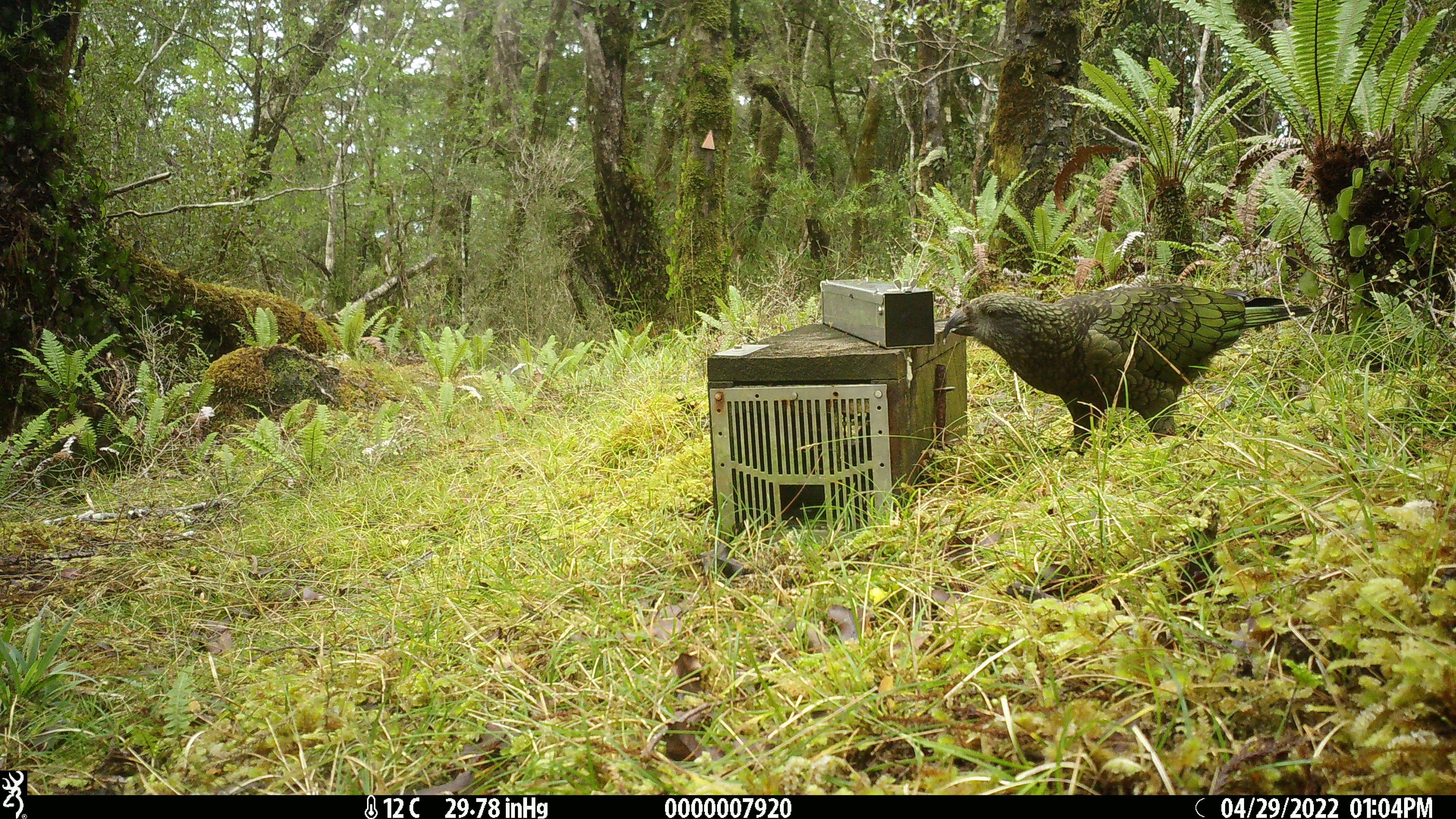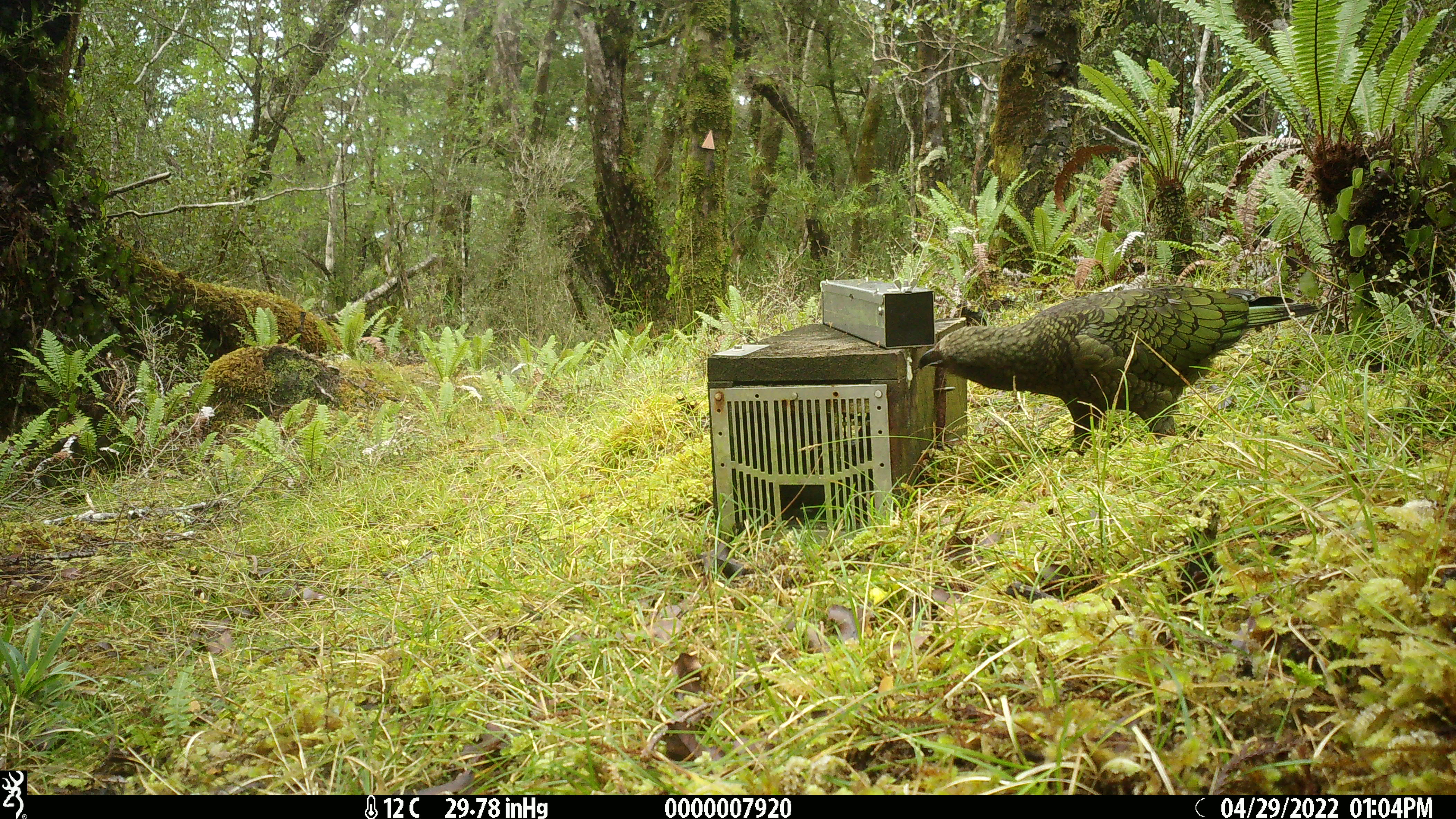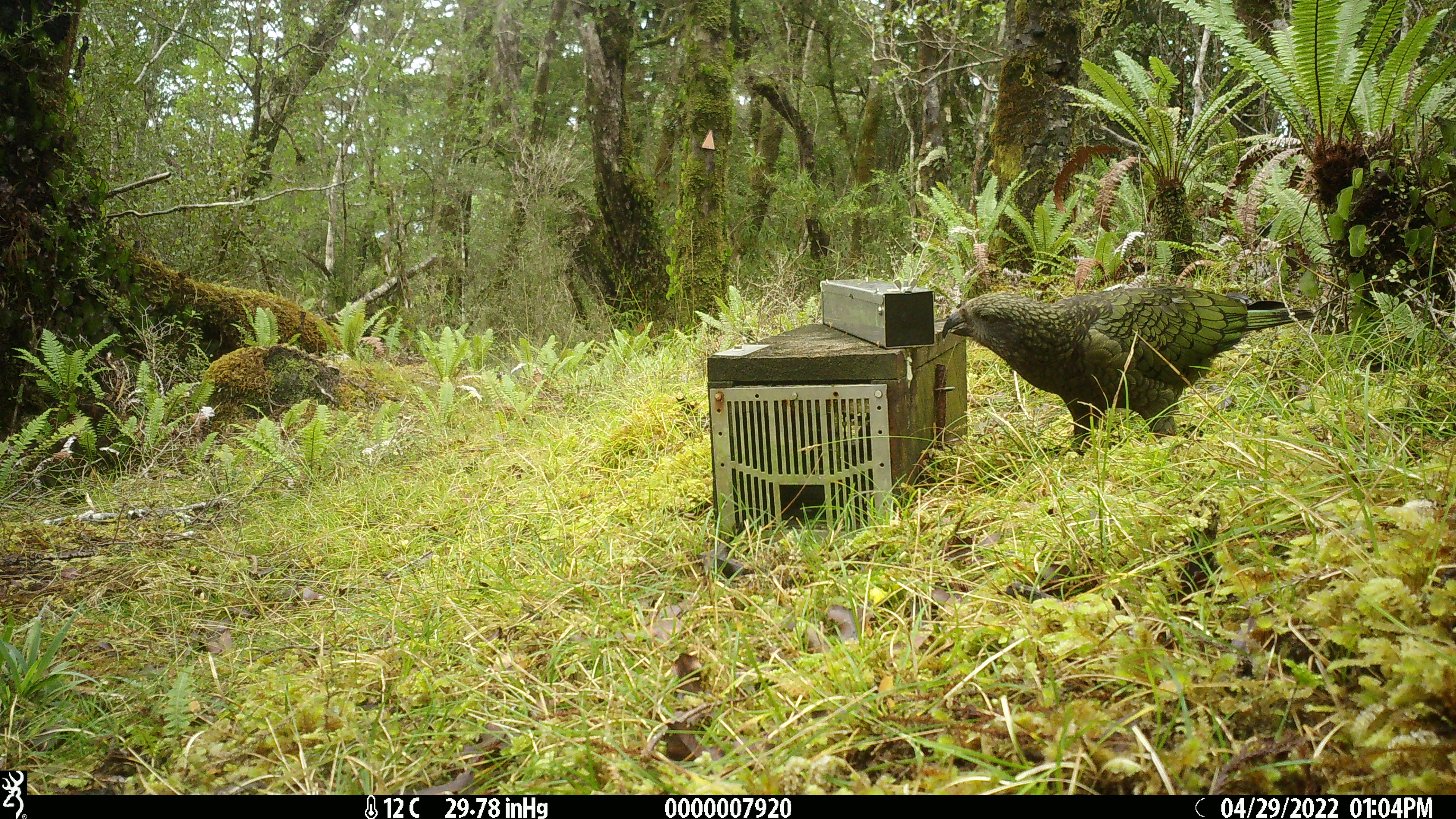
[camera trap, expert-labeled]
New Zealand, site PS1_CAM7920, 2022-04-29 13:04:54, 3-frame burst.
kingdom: Animalia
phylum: Chordata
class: Aves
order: Psittaciformes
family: Strigopidae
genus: Nestor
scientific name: Nestor notabilis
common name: kea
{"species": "kea (Nestor notabilis)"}